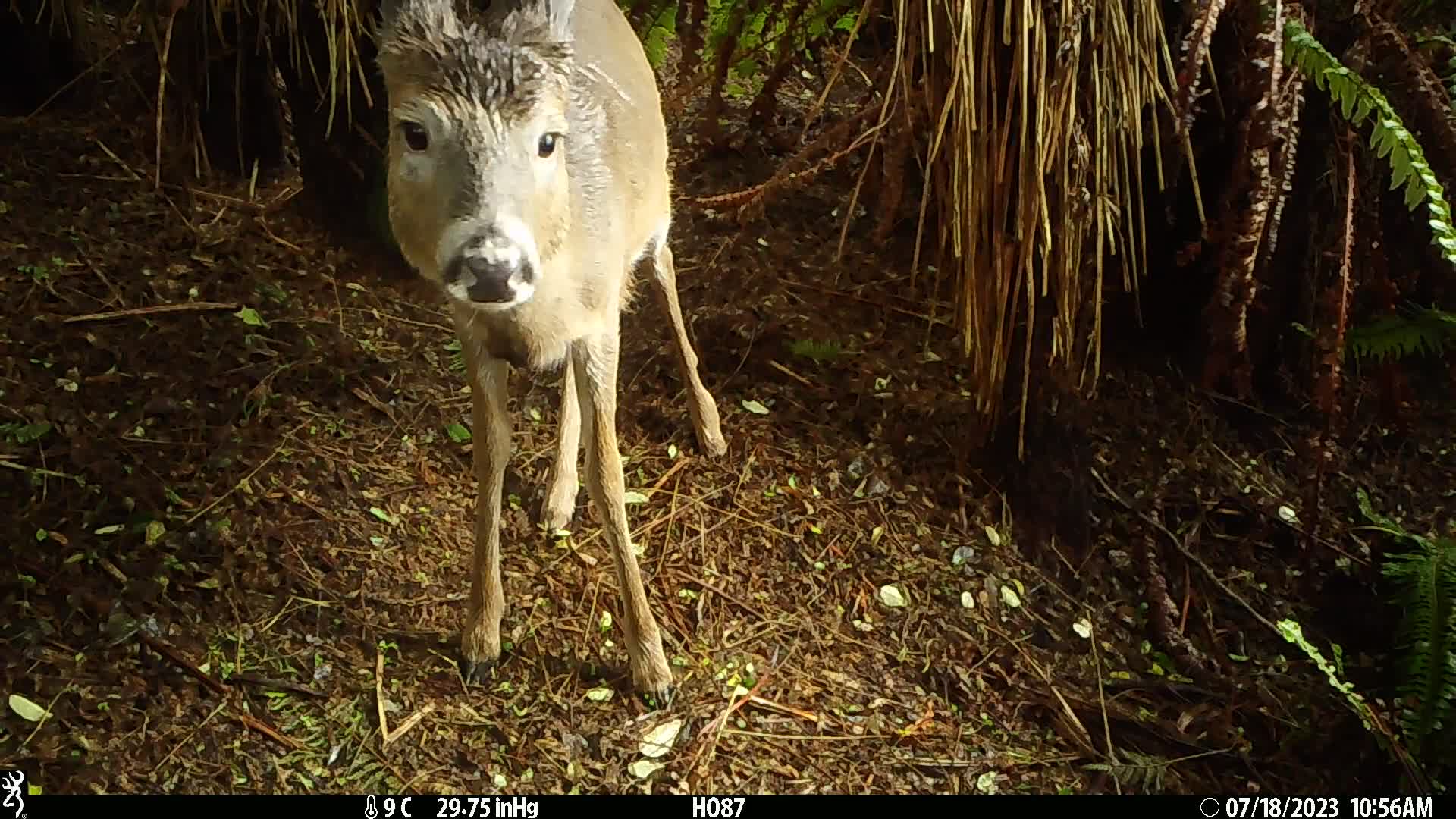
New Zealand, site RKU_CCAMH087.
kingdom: Animalia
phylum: Chordata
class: Mammalia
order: Artiodactyla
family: Cervidae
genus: Odocoileus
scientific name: Odocoileus virginianus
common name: white-tailed deer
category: white tailed deer